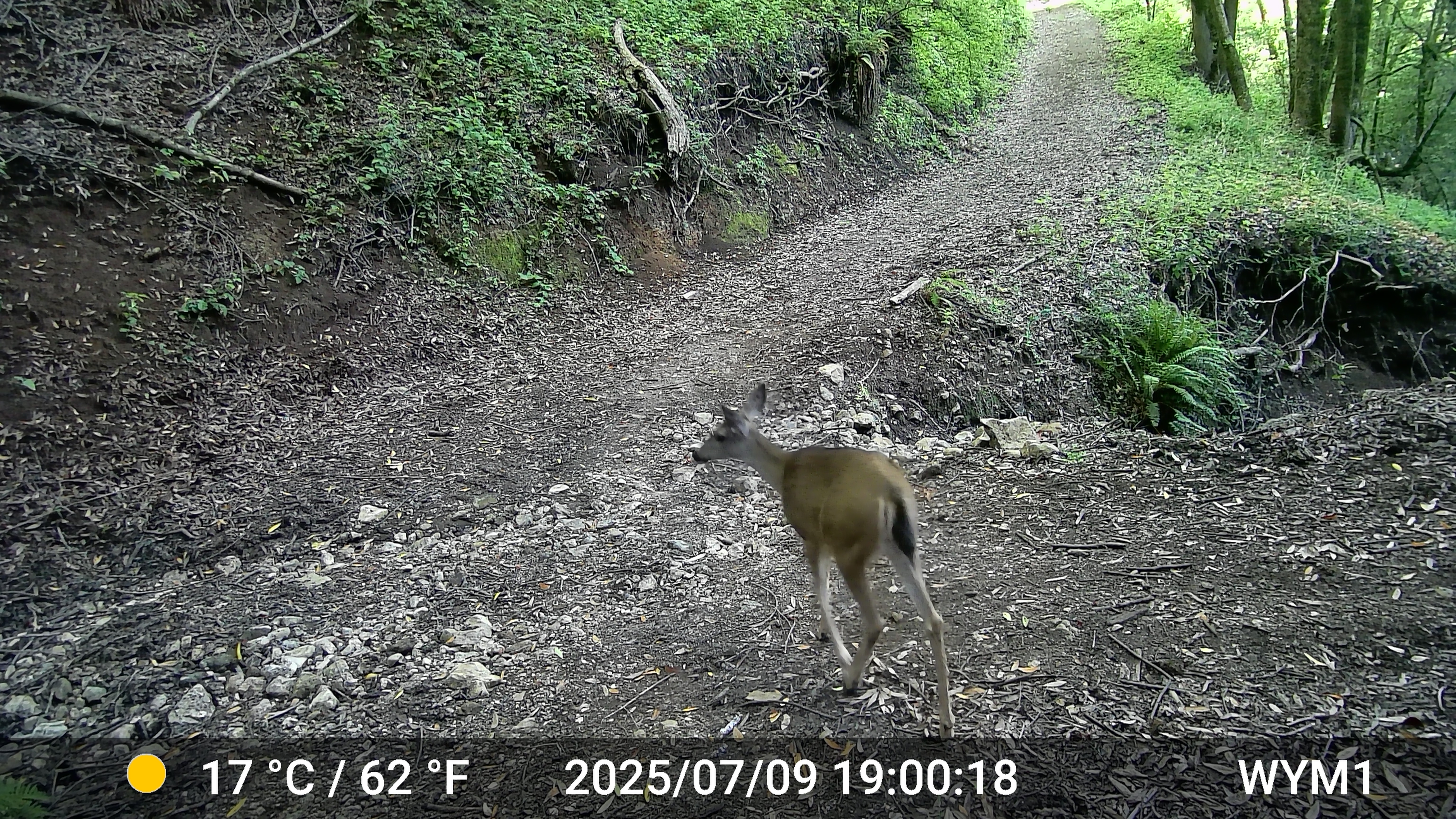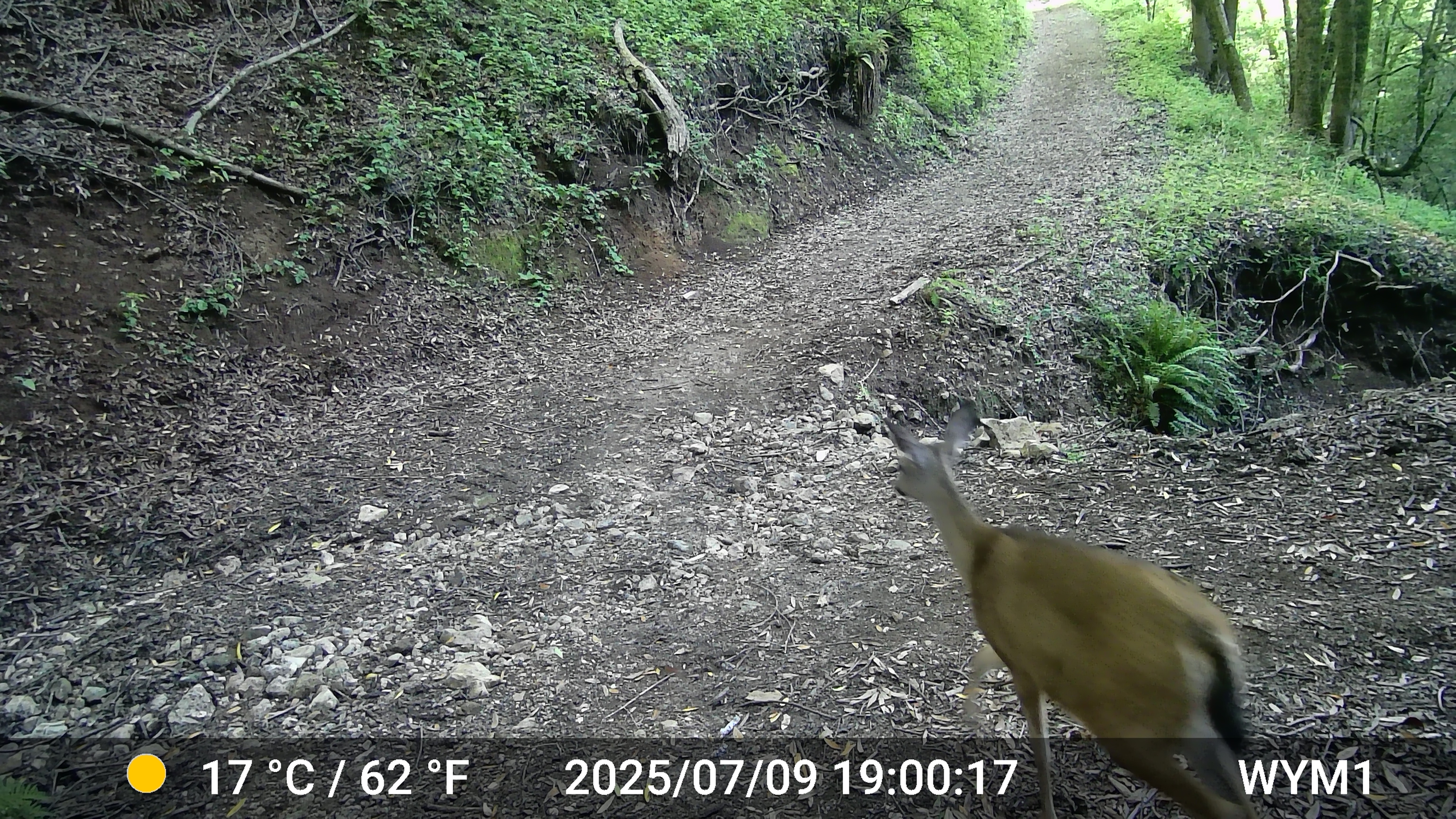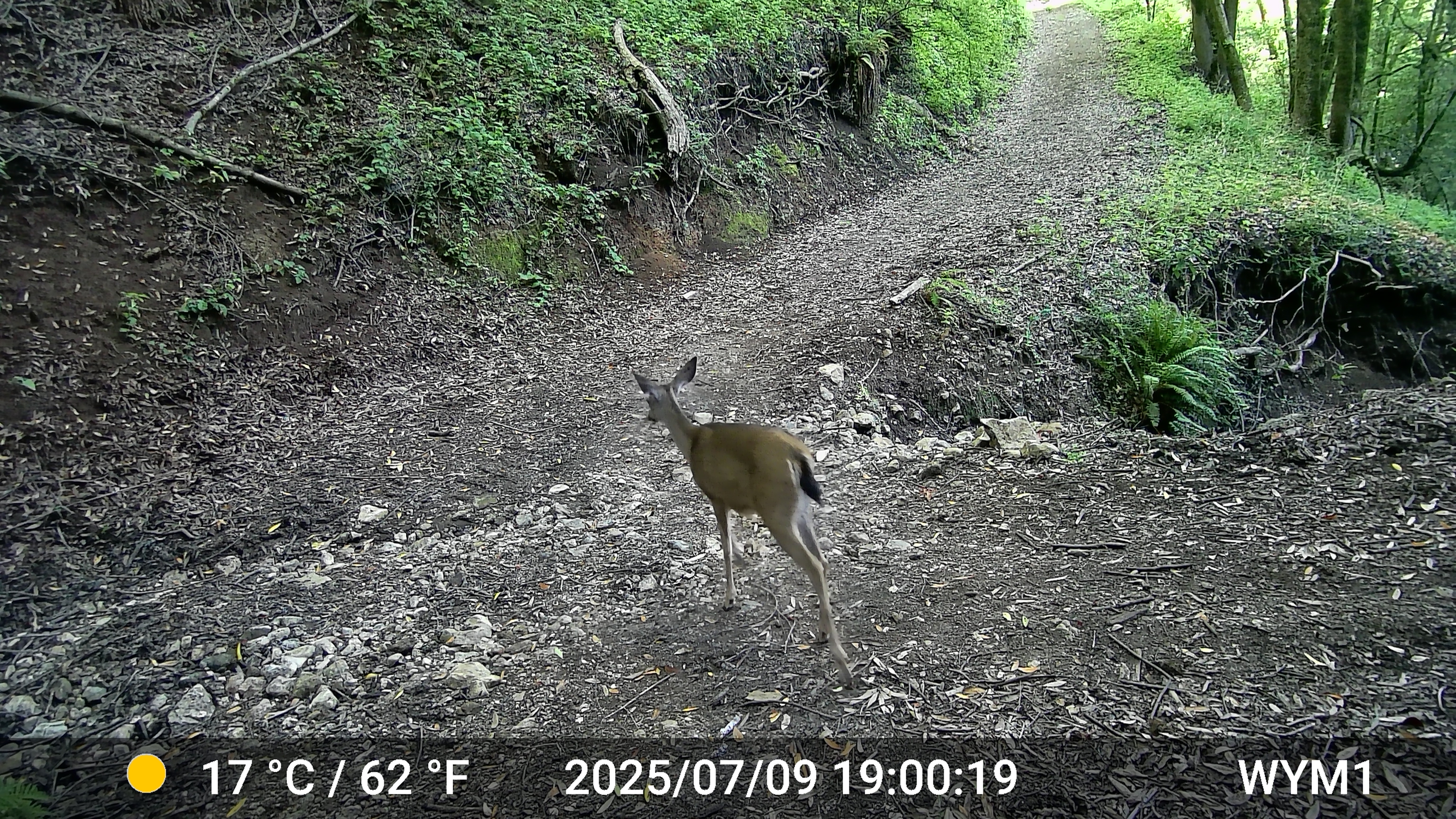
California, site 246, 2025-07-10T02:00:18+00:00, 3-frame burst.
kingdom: Animalia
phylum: Chordata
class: Mammalia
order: Artiodactyla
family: Cervidae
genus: Odocoileus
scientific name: Odocoileus hemionus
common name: mule deer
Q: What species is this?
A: Mule deer (Odocoileus hemionus).